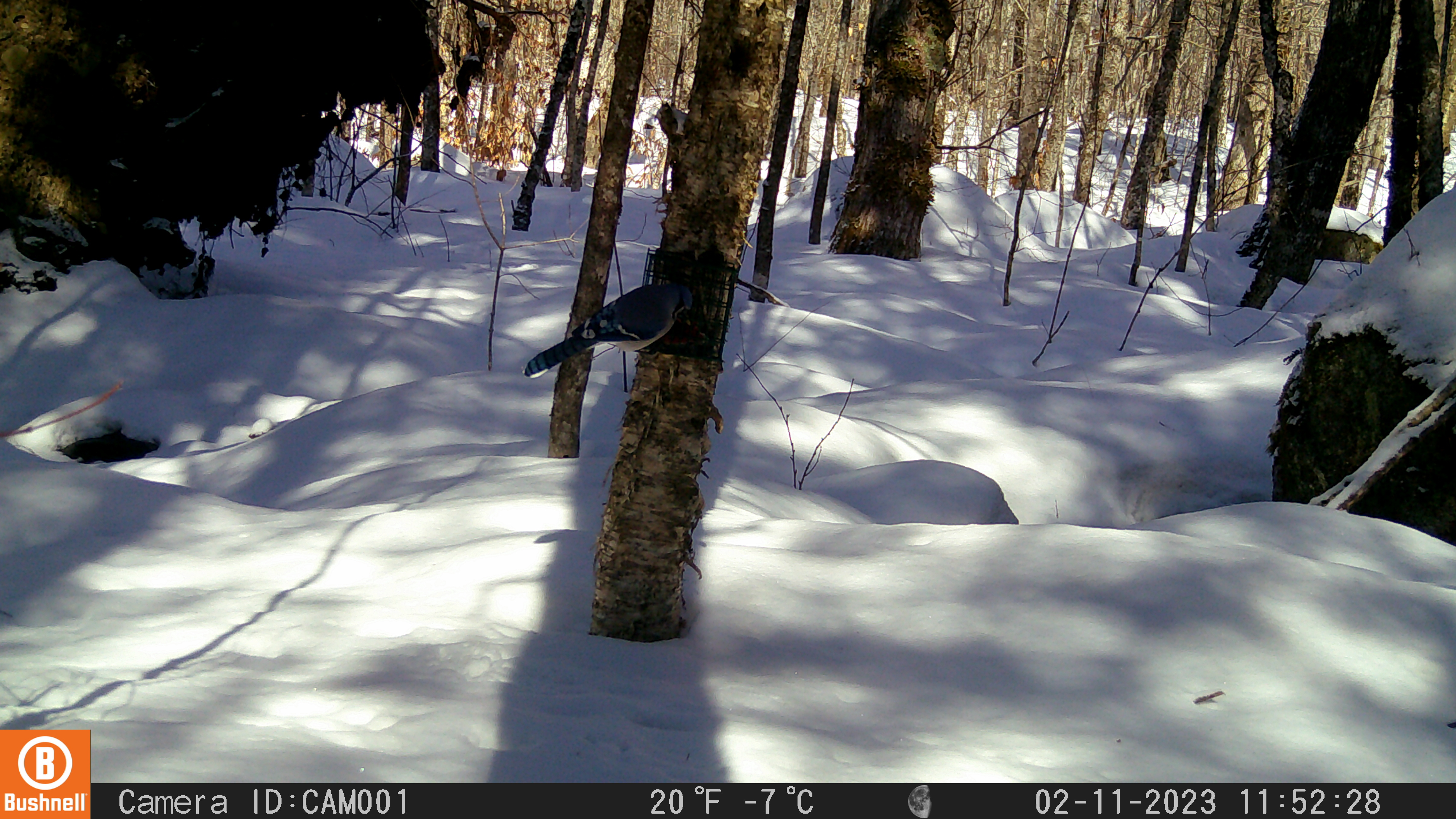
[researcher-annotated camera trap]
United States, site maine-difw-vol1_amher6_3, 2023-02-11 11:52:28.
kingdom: Animalia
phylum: Chordata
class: Aves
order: Passeriformes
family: Corvidae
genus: Cyanocitta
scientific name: Cyanocitta cristata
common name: blue jay